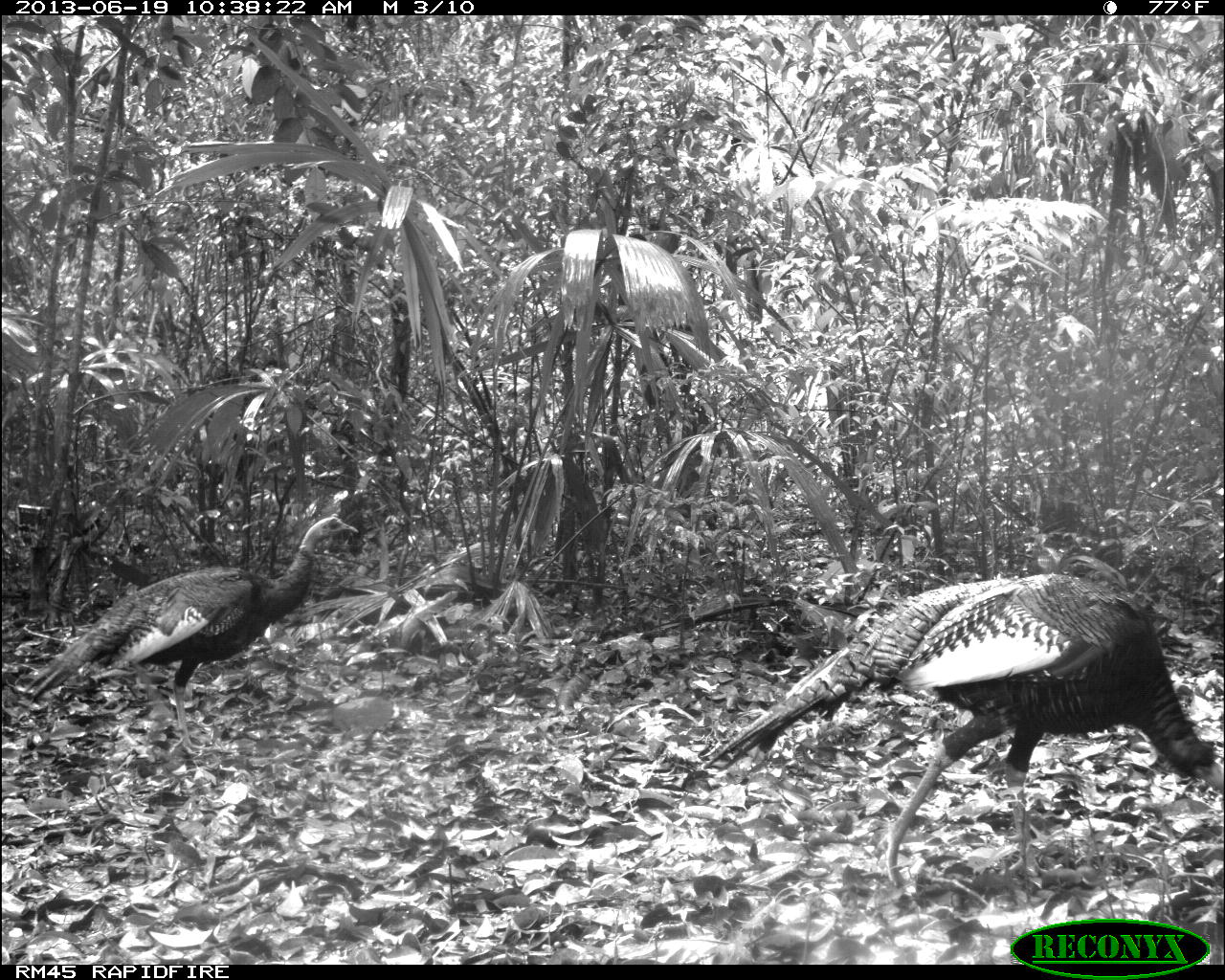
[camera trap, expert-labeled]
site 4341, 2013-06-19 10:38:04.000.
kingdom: Animalia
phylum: Chordata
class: Aves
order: Galliformes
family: Phasianidae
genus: Meleagris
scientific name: Meleagris ocellata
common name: ocellated turkey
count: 2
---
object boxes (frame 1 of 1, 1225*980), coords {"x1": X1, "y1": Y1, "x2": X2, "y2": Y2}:
meleagris ocellata: {"x1": 703, "y1": 572, "x2": 1224, "y2": 884}; {"x1": 19, "y1": 513, "x2": 358, "y2": 755}